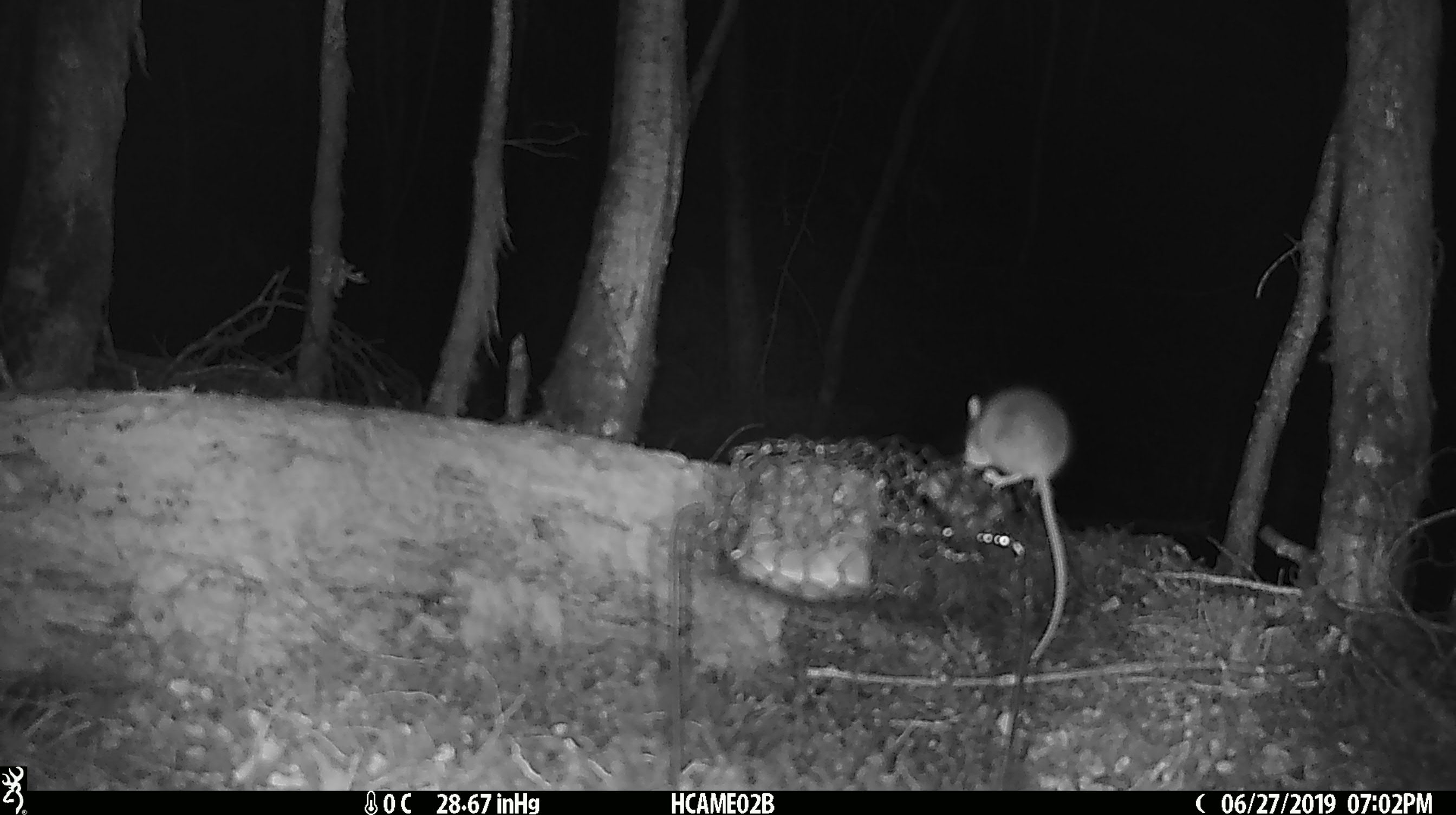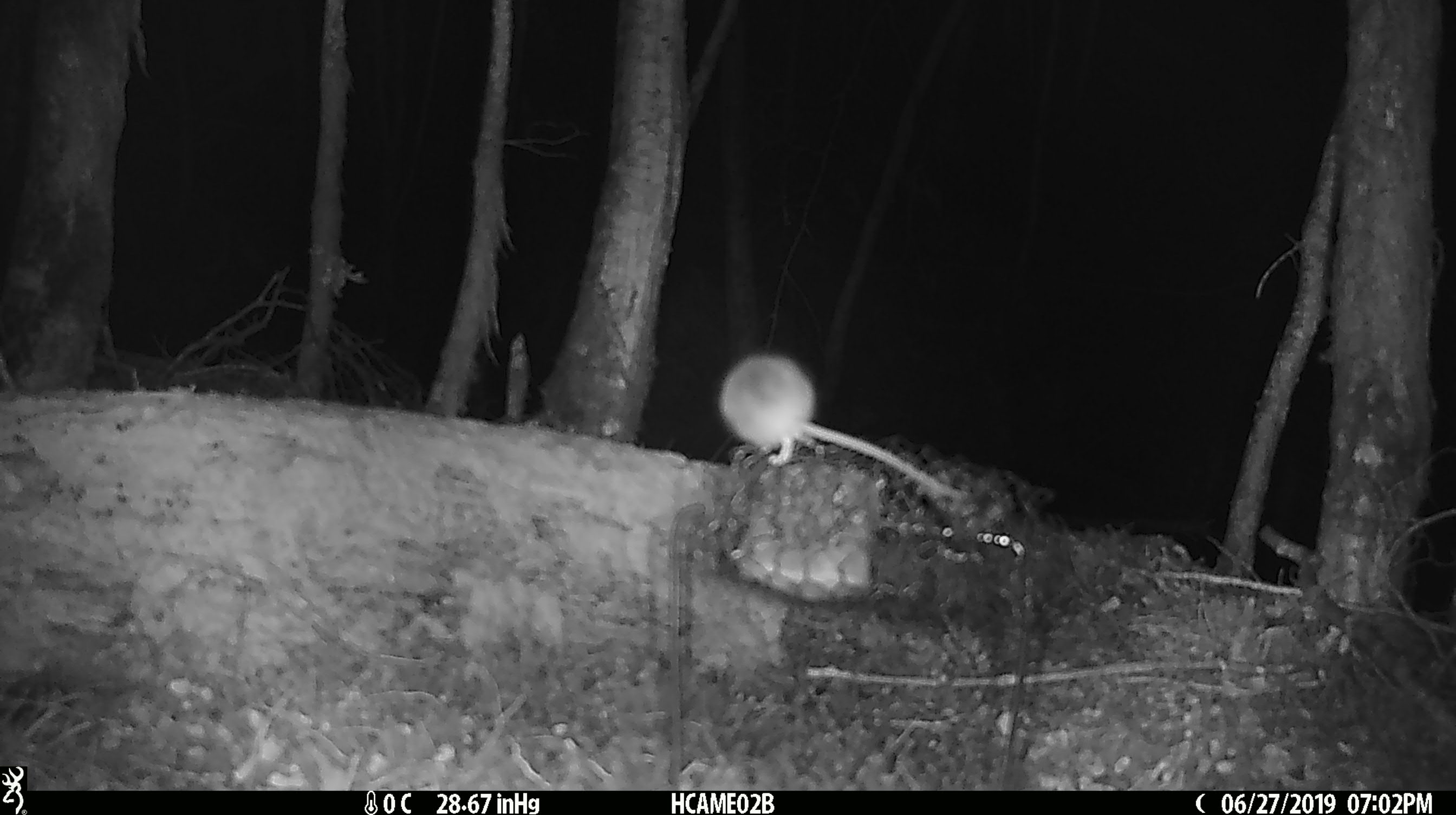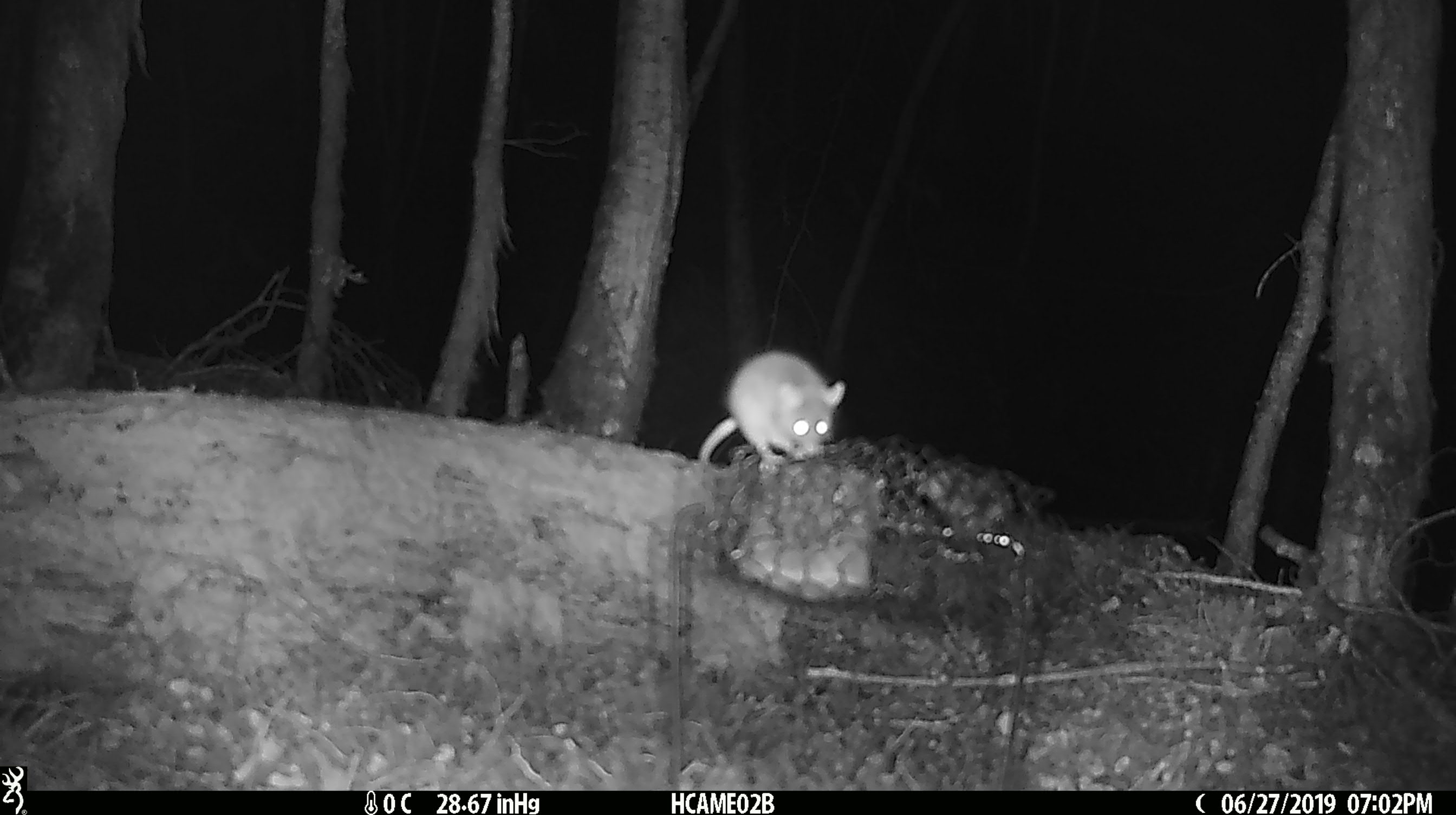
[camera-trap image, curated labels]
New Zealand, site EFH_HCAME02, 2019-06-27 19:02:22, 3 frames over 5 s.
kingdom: Animalia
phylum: Chordata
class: Mammalia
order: Rodentia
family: Muridae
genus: Mus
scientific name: Mus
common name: mouse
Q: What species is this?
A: Mouse (Mus).